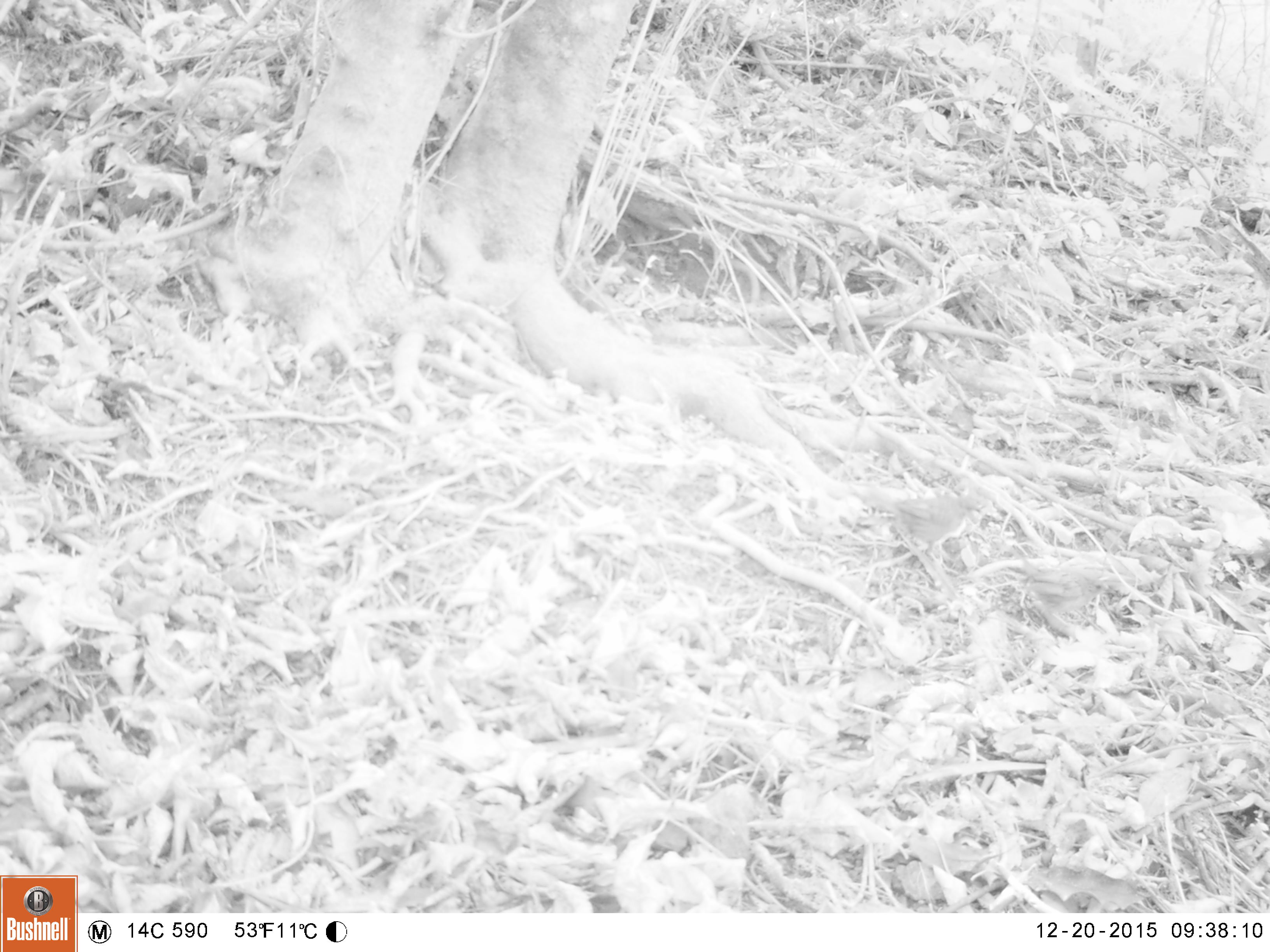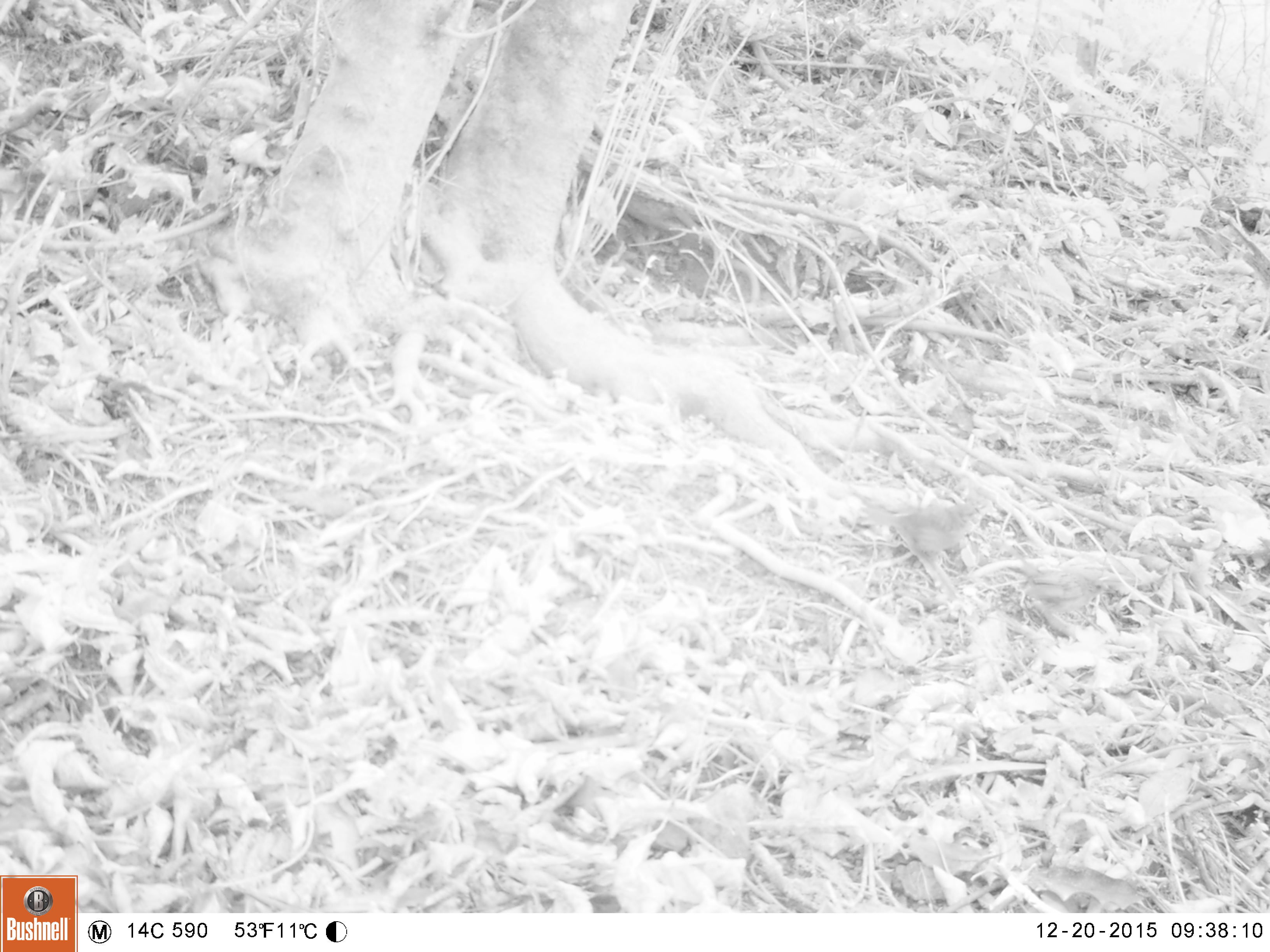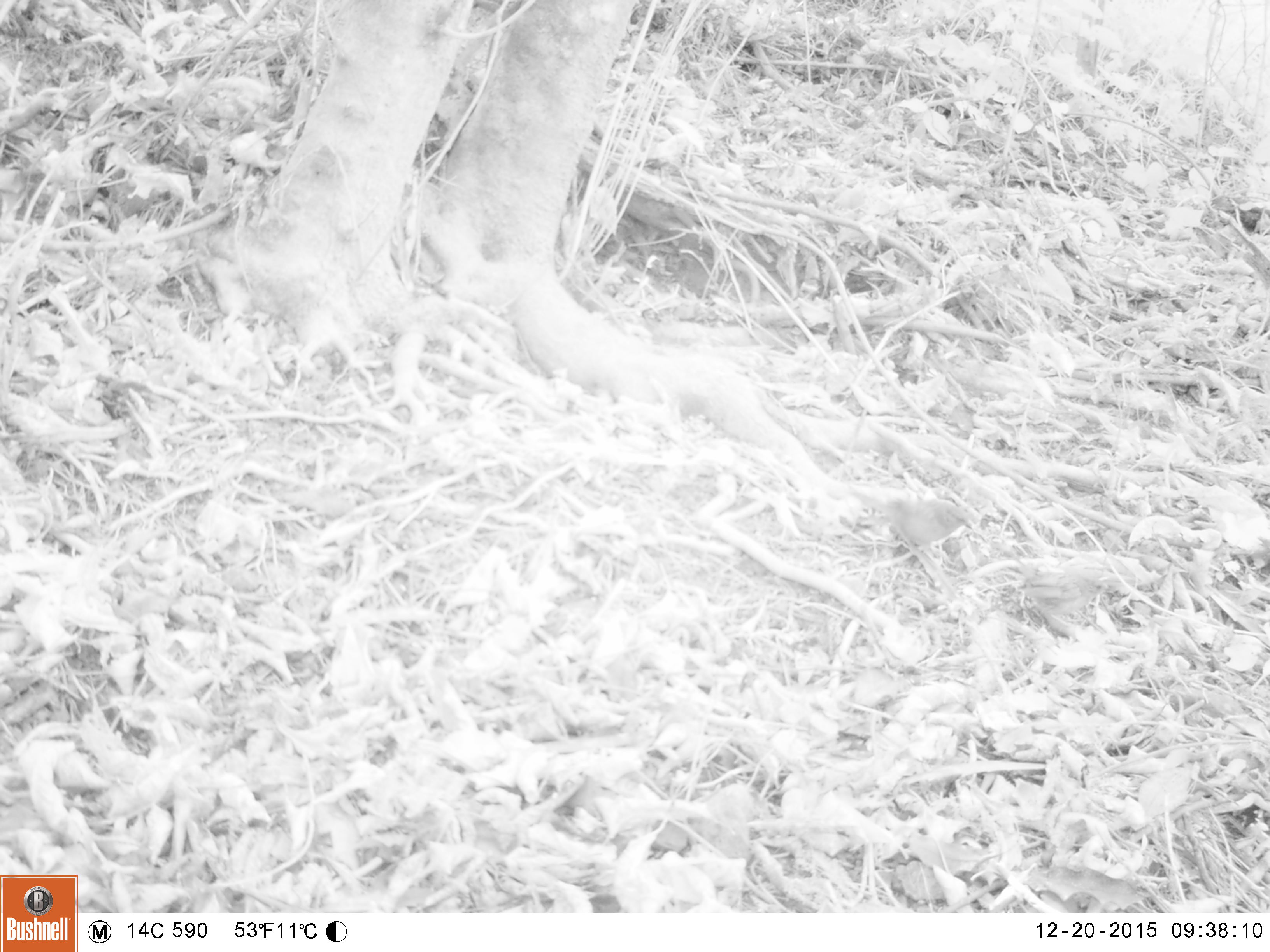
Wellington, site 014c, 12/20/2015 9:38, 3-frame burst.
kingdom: Animalia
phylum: Chordata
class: Aves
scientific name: Aves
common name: bird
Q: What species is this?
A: Bird (Aves).